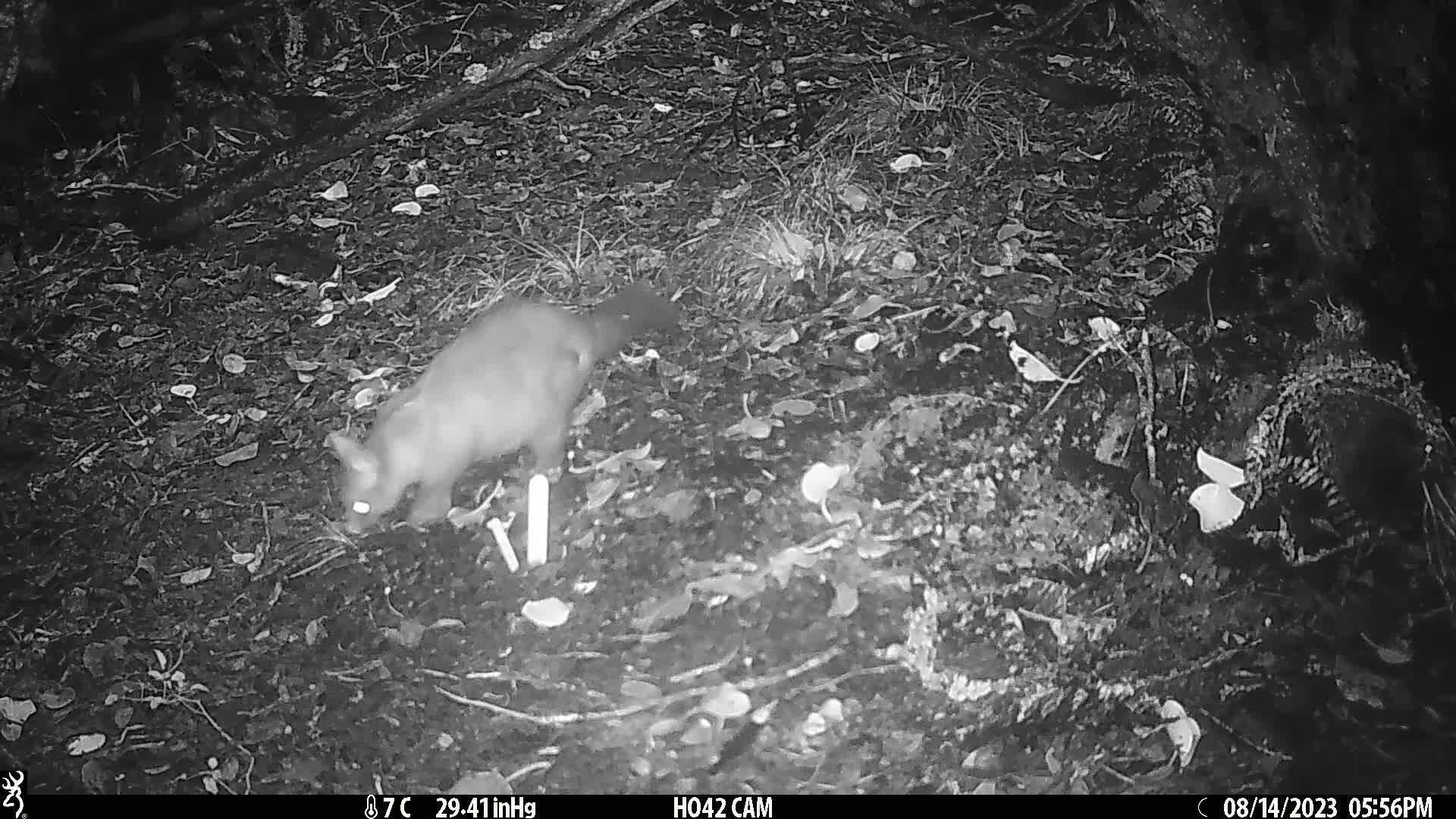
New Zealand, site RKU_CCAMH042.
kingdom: Animalia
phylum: Chordata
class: Mammalia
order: Diprotodontia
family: Phalangeridae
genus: Trichosurus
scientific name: Trichosurus vulpecula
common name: common brushtail possum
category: possum